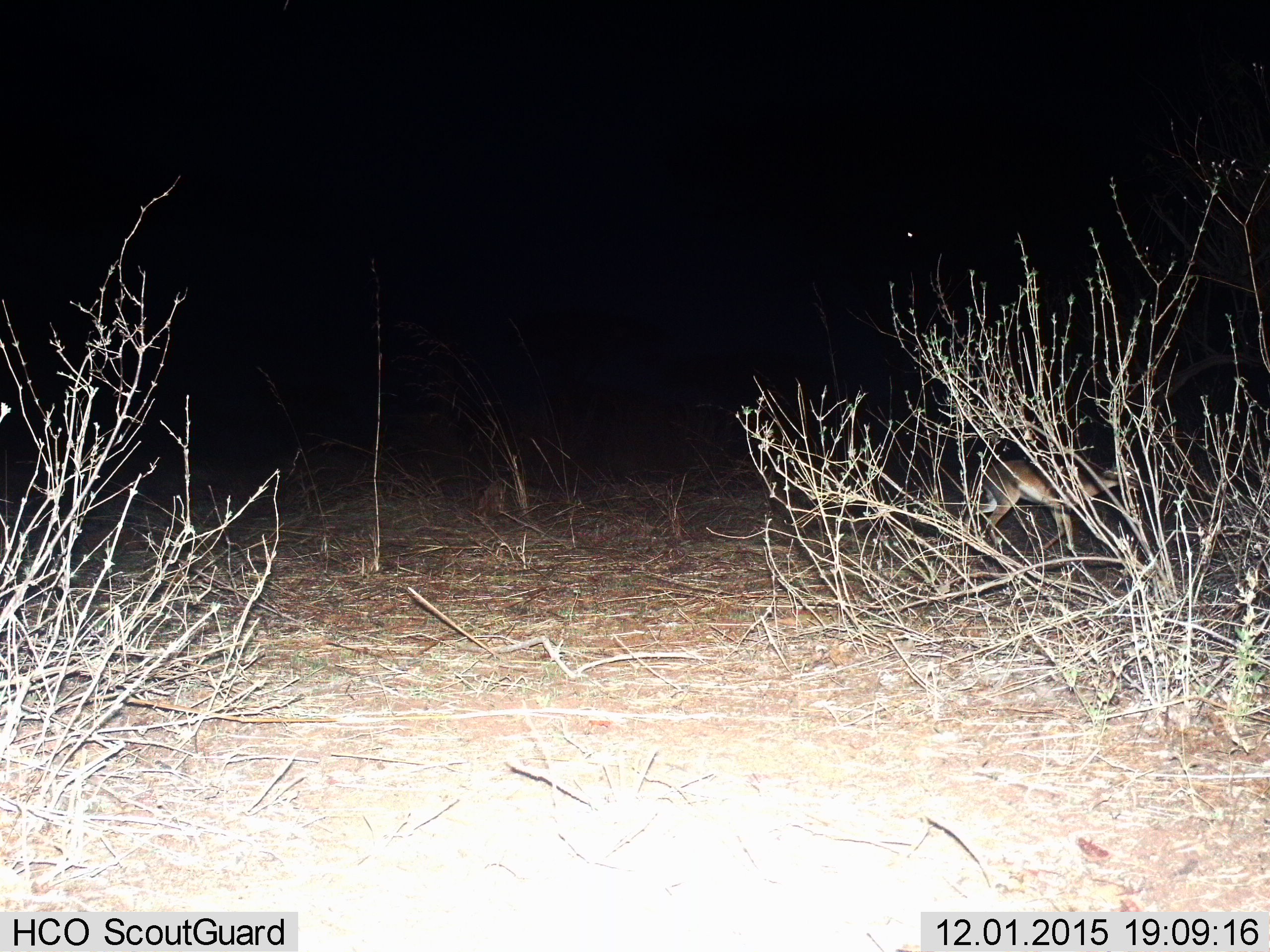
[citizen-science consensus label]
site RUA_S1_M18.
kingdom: Animalia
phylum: Chordata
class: Mammalia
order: Artiodactyla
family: Bovidae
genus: Madoqua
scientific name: Madoqua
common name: dik-dik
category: dikdik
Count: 1.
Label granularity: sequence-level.